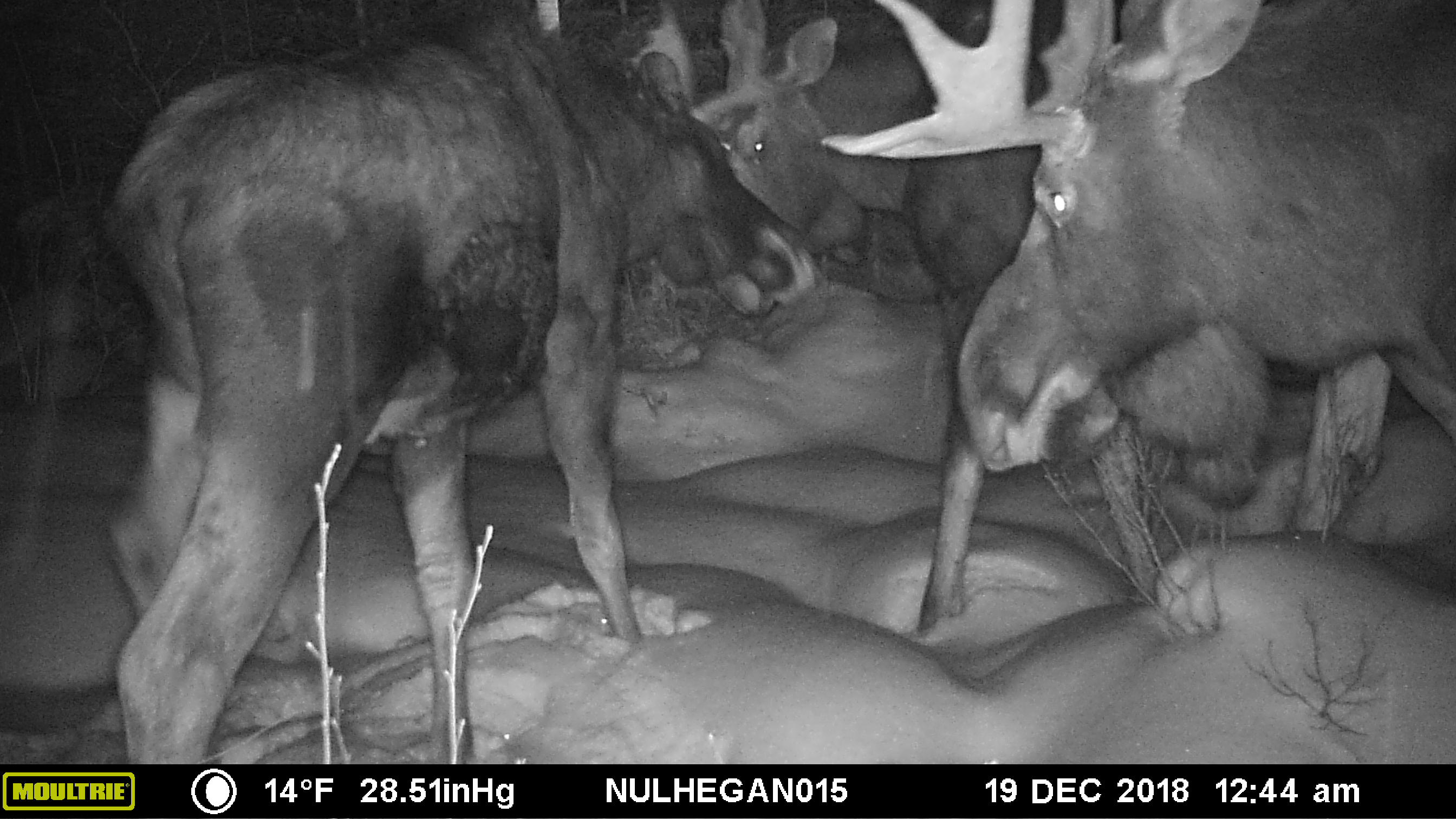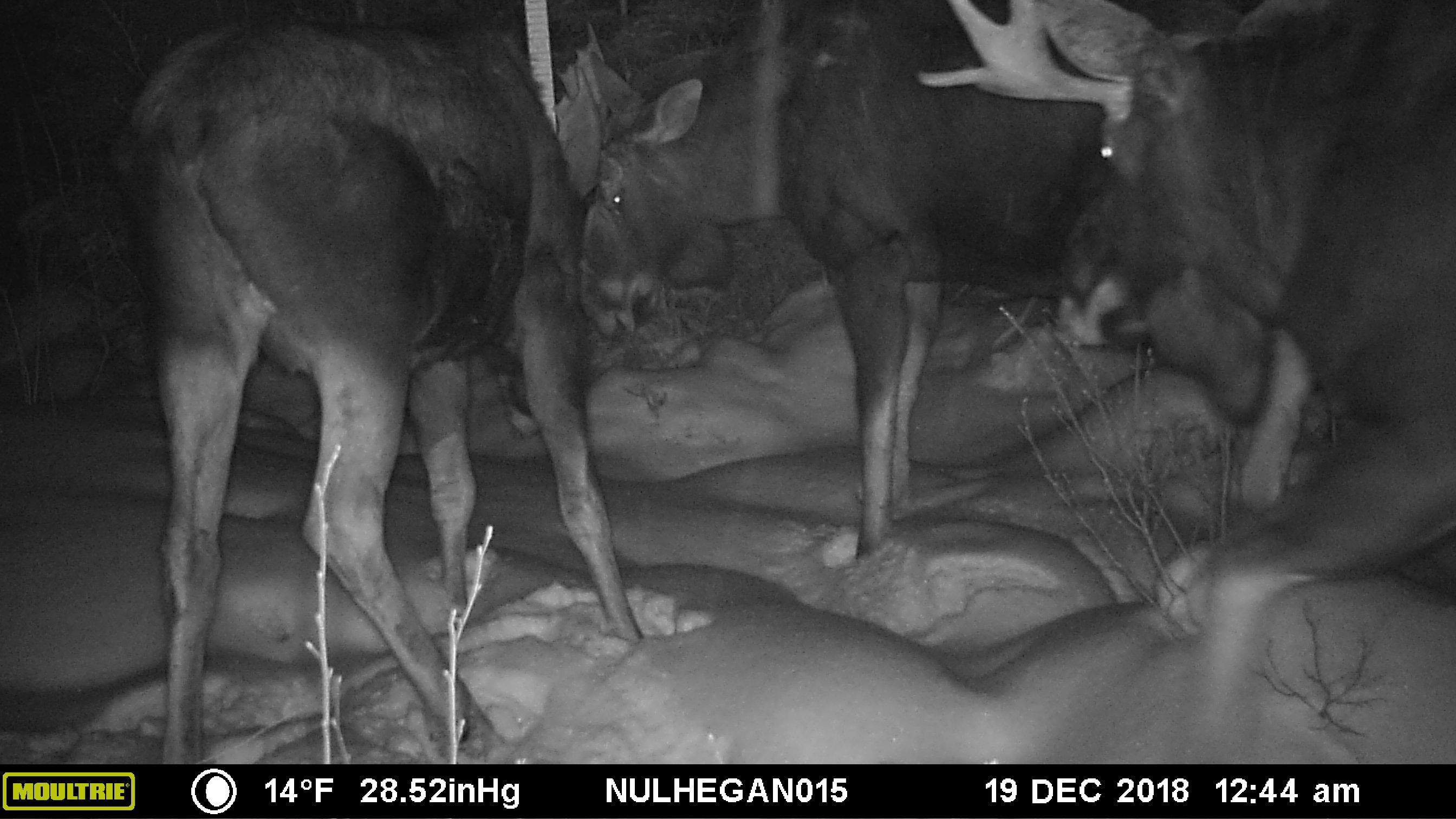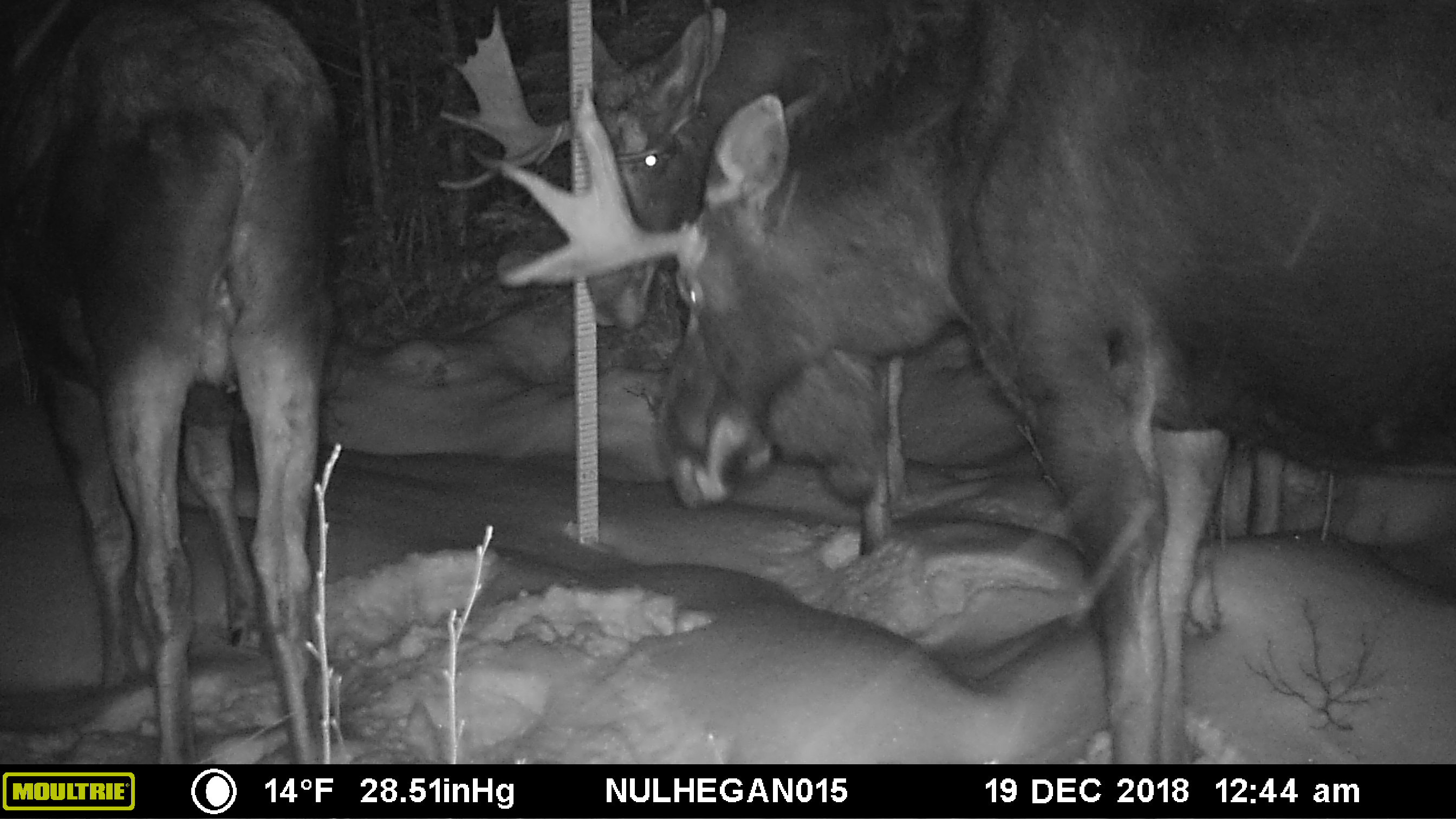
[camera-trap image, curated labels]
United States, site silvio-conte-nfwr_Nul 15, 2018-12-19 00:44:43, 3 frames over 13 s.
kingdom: Animalia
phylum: Chordata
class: Mammalia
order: Artiodactyla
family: Cervidae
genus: Alces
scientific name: Alces alces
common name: moose